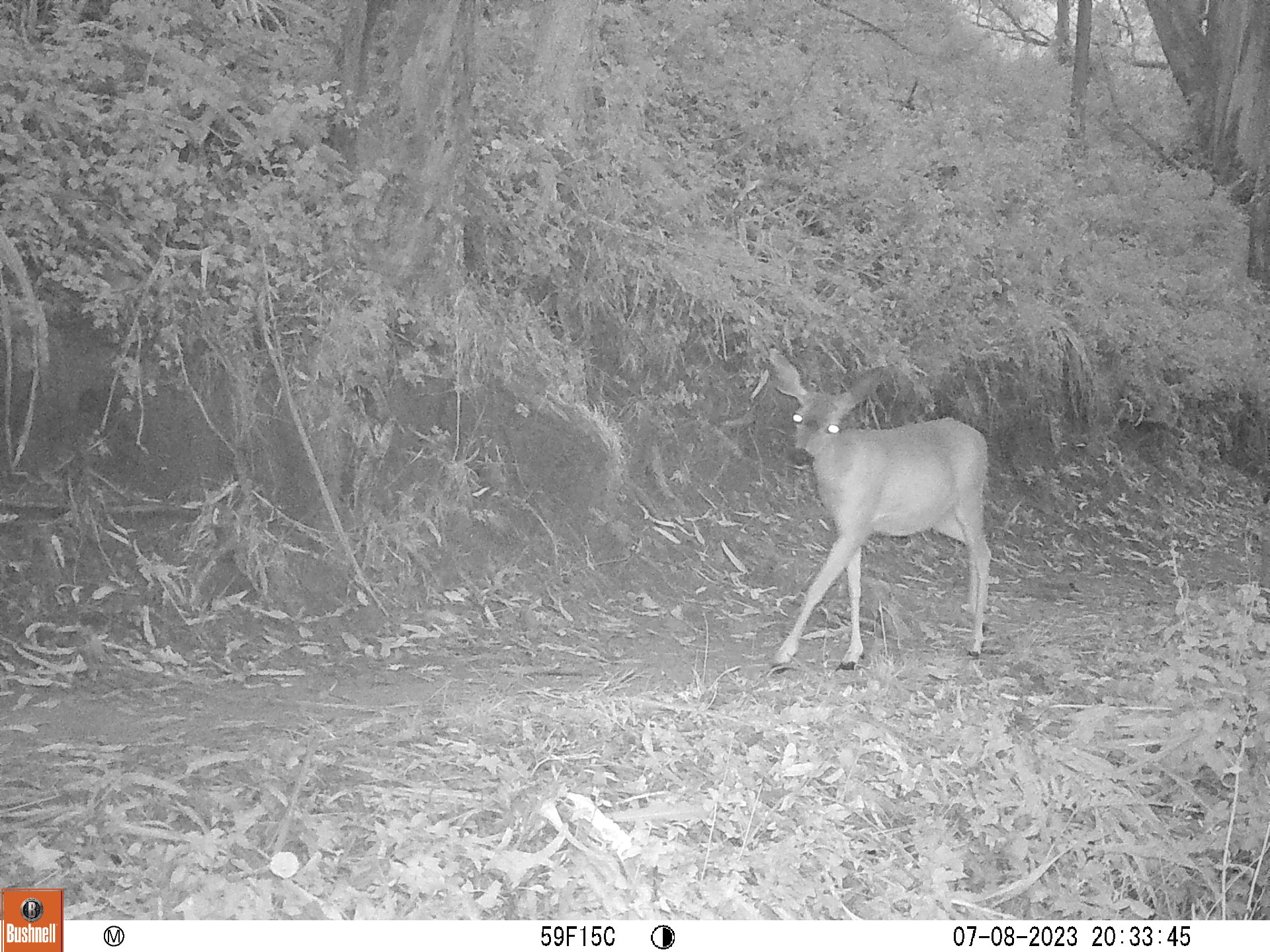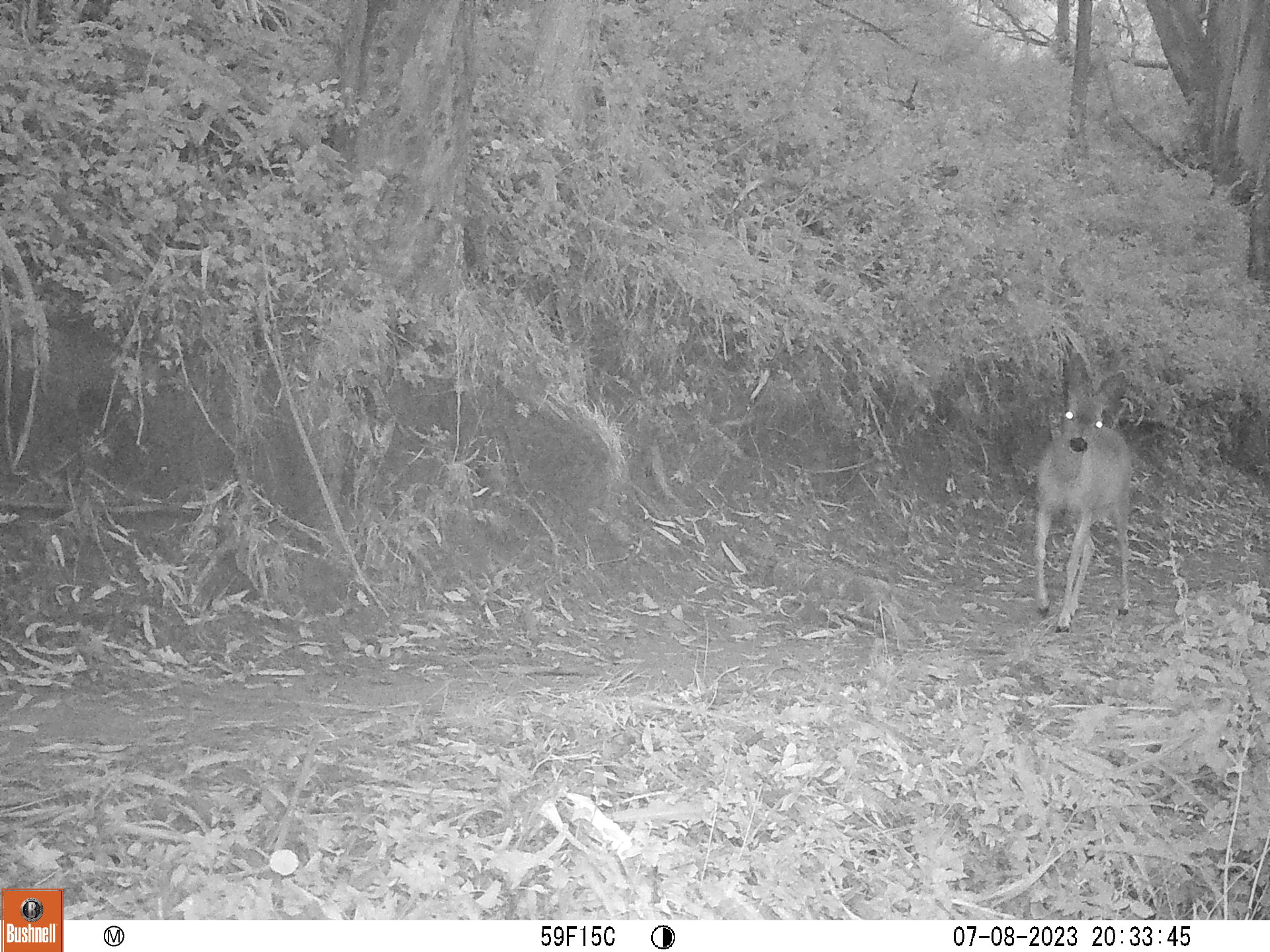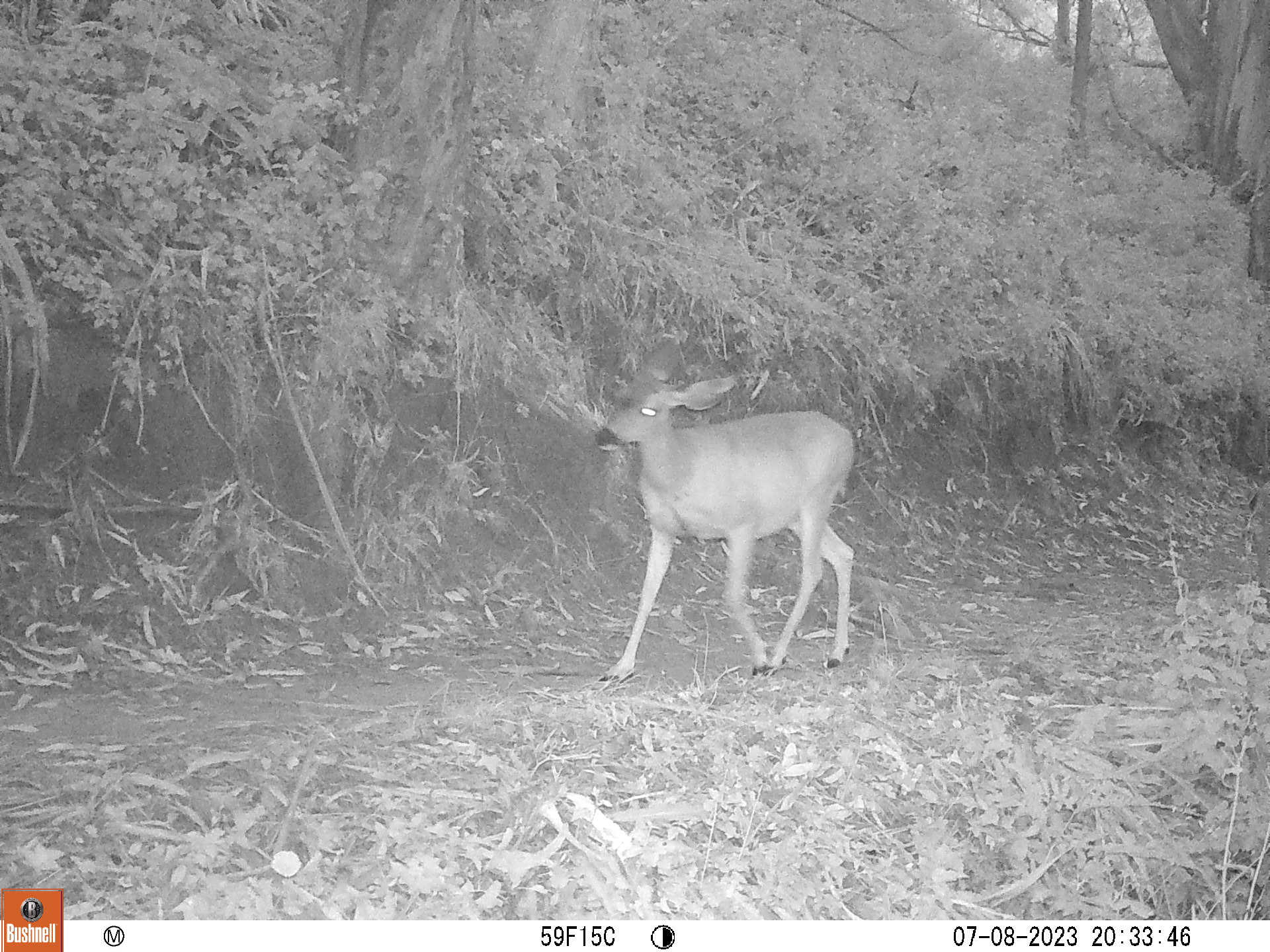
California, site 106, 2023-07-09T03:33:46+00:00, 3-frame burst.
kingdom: Animalia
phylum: Chordata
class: Mammalia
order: Artiodactyla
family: Cervidae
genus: Odocoileus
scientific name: Odocoileus hemionus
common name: mule deer